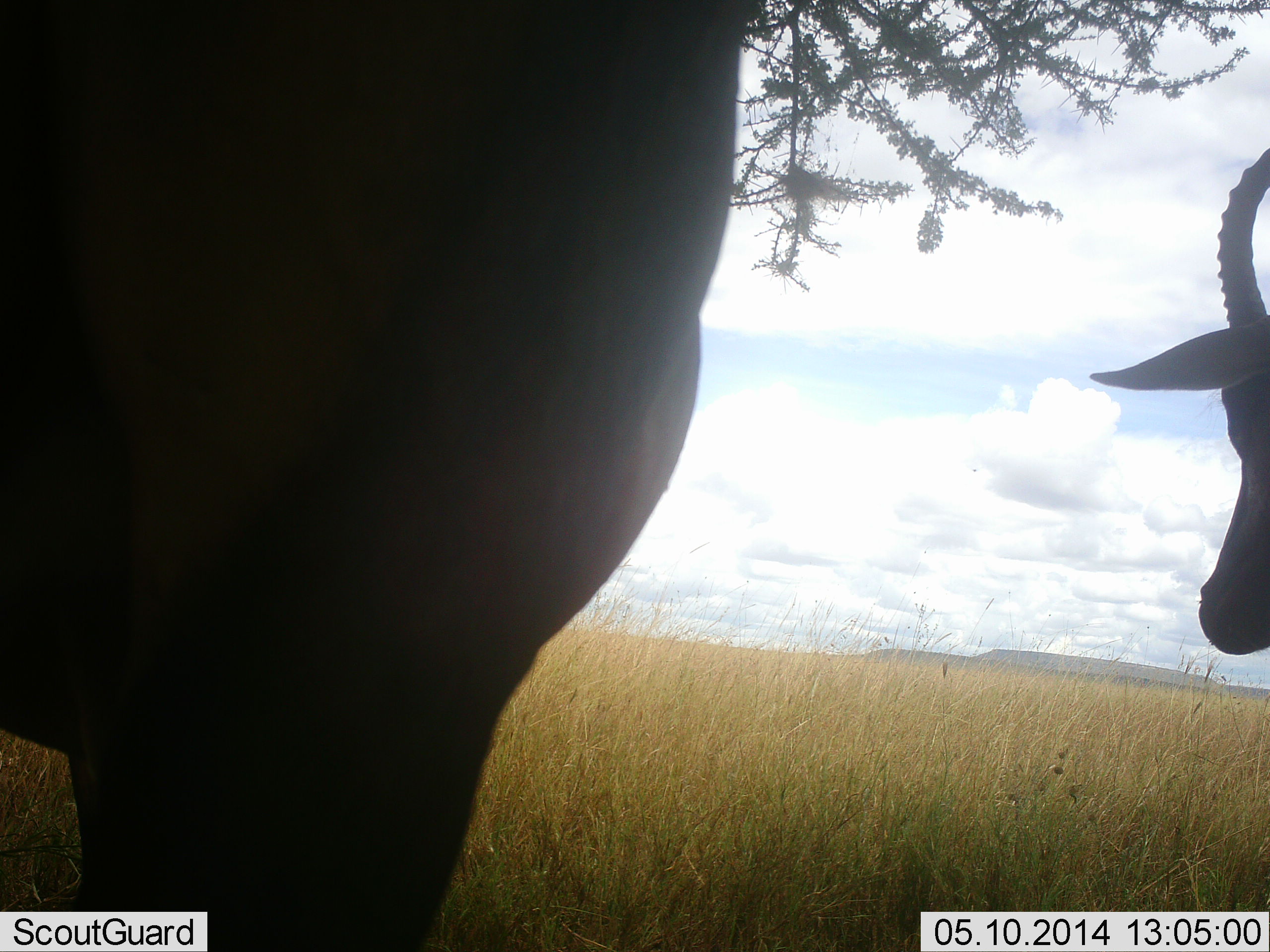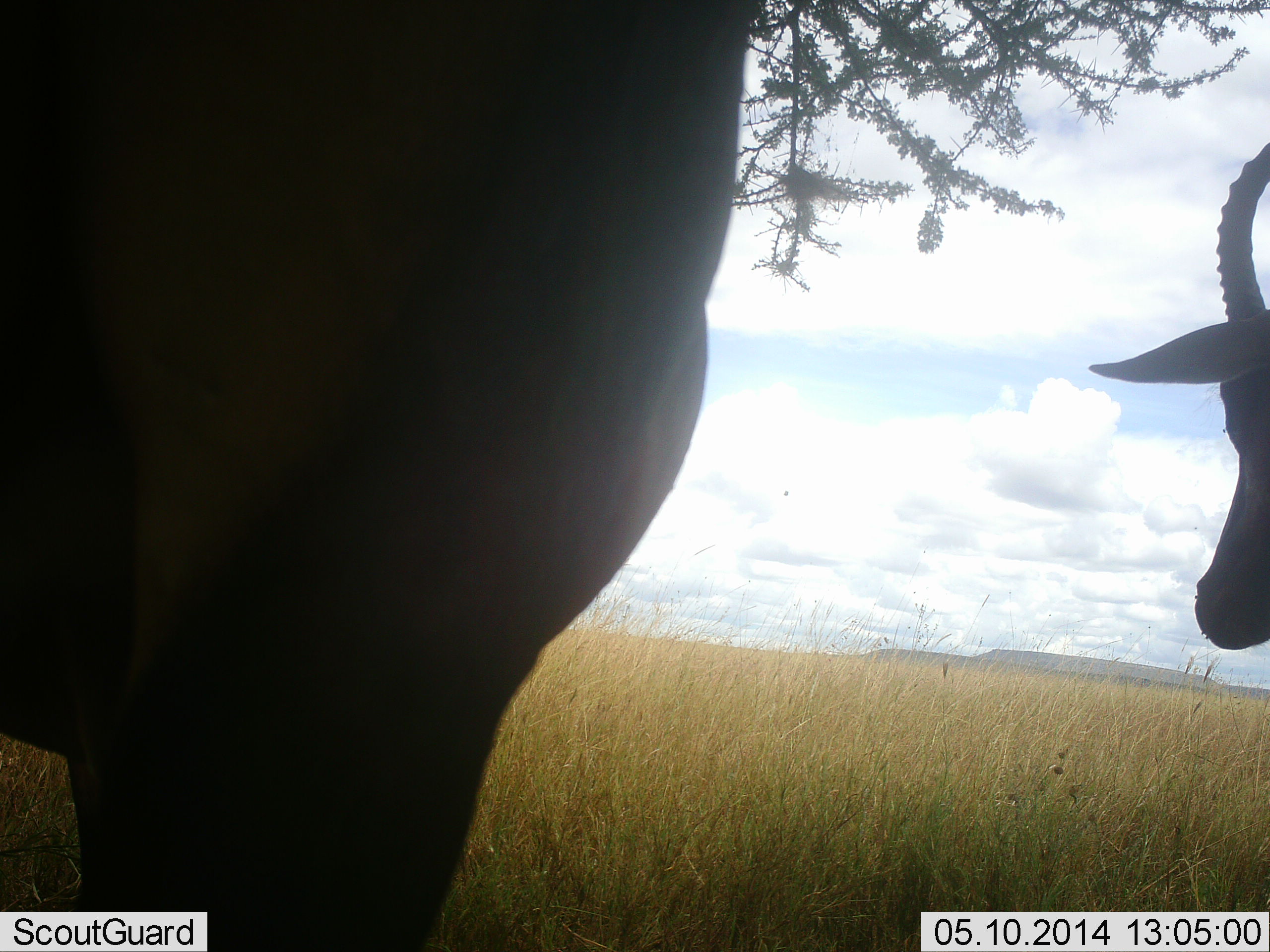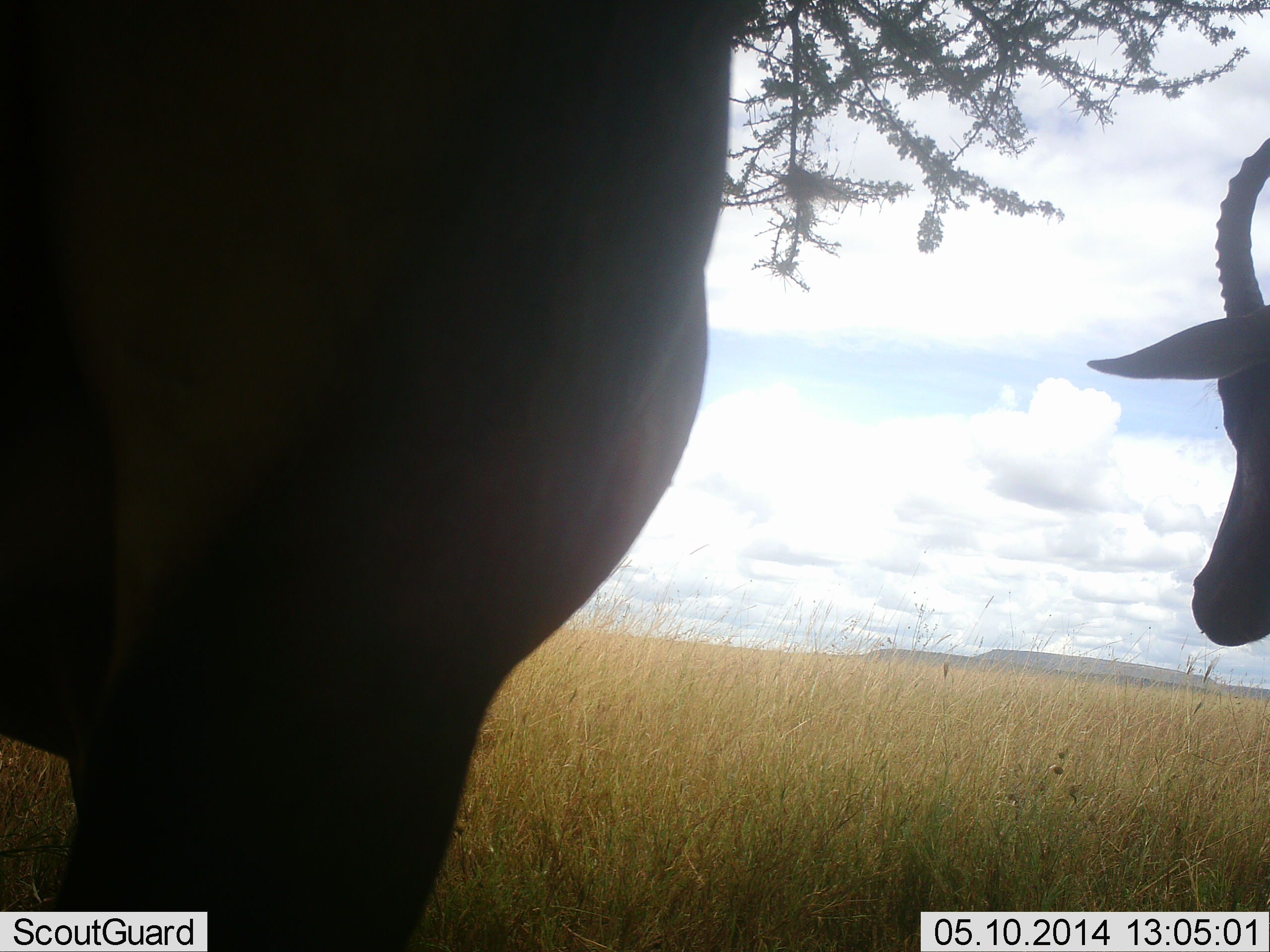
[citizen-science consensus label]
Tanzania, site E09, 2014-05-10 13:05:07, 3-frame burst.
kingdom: Animalia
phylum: Chordata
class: Mammalia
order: Artiodactyla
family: Bovidae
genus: Alcelaphus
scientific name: Alcelaphus buselaphus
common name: hartebeest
Hartebeest (Alcelaphus buselaphus), count 2. Behavior (volunteer vote fractions): standing 100%, resting 0%, moving 0%, interacting 0%. Young present (vote fraction): 0%. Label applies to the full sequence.